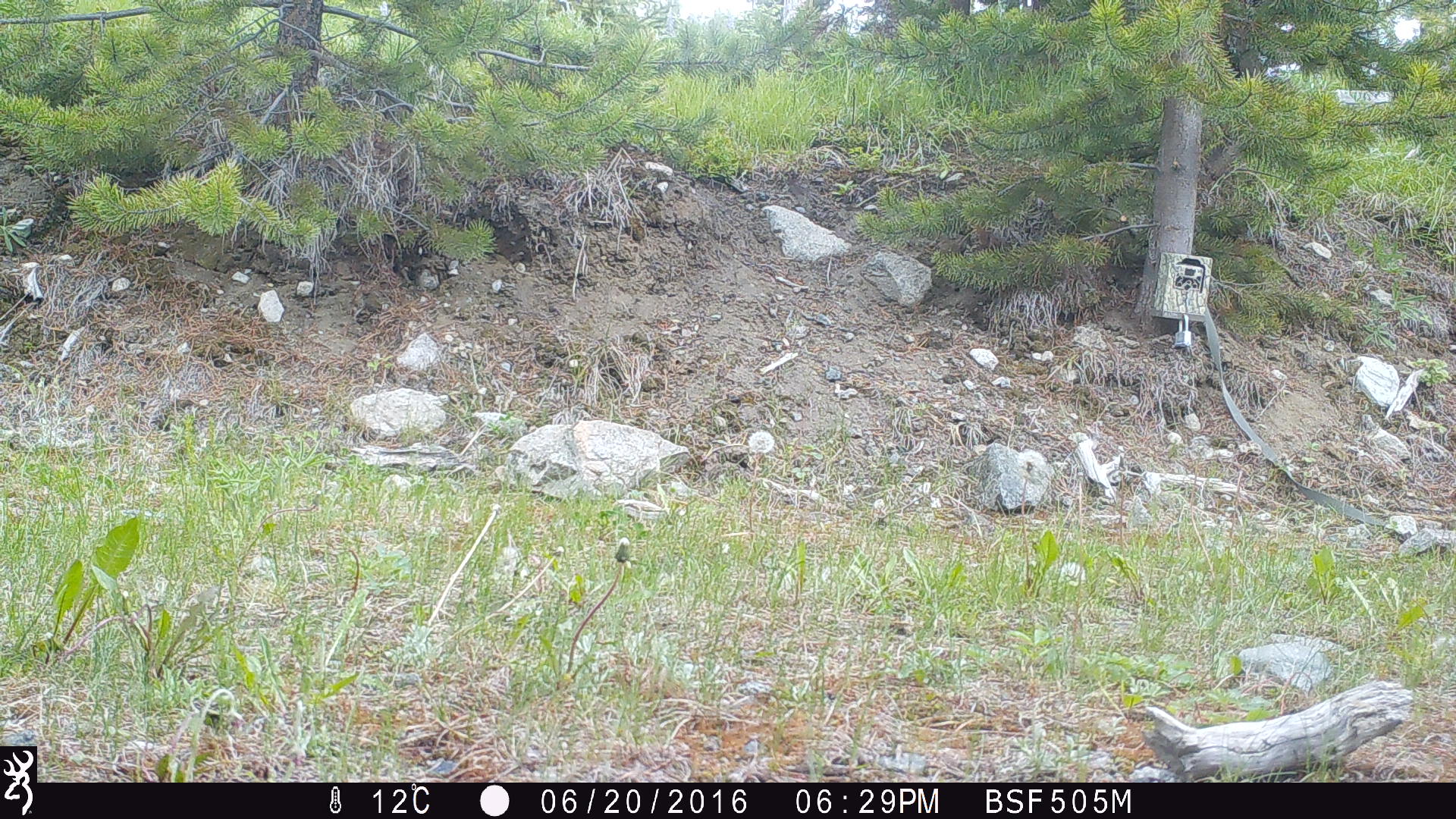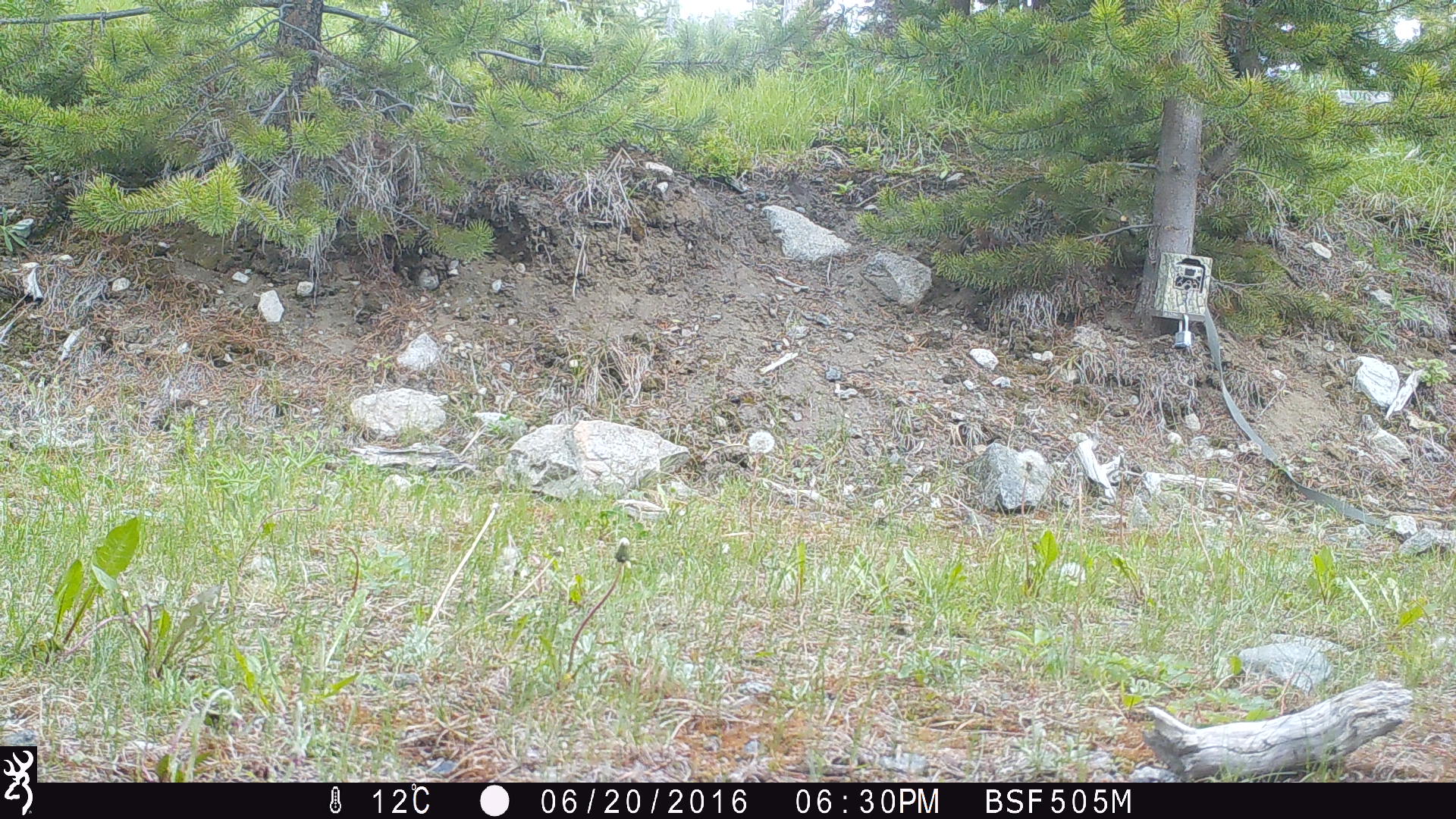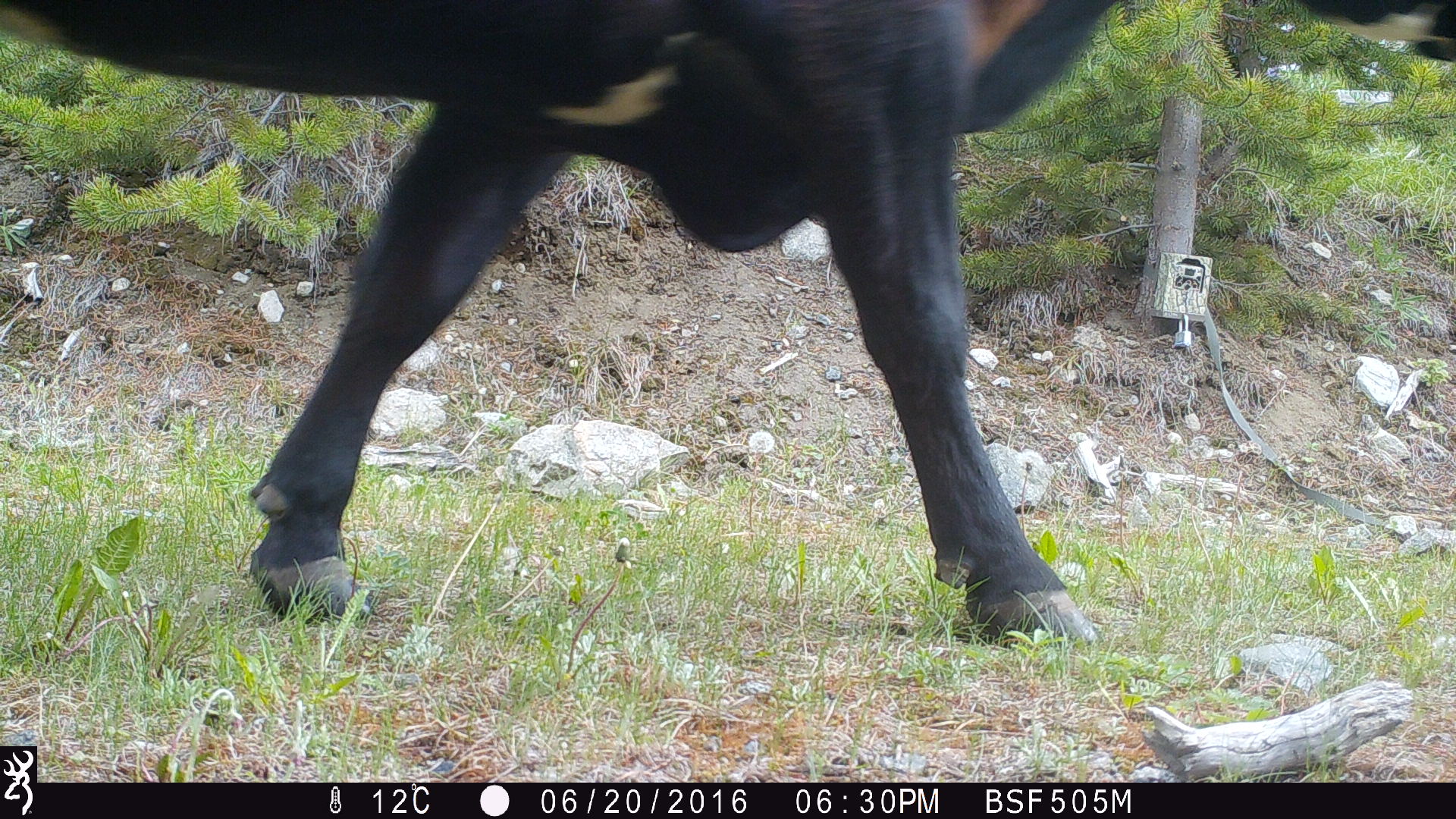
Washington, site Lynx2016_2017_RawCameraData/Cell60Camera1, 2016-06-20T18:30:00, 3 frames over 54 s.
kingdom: Animalia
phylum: Chordata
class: Mammalia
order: Artiodactyla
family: Bovidae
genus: Bos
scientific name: Bos taurus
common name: domestic cattle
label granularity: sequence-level